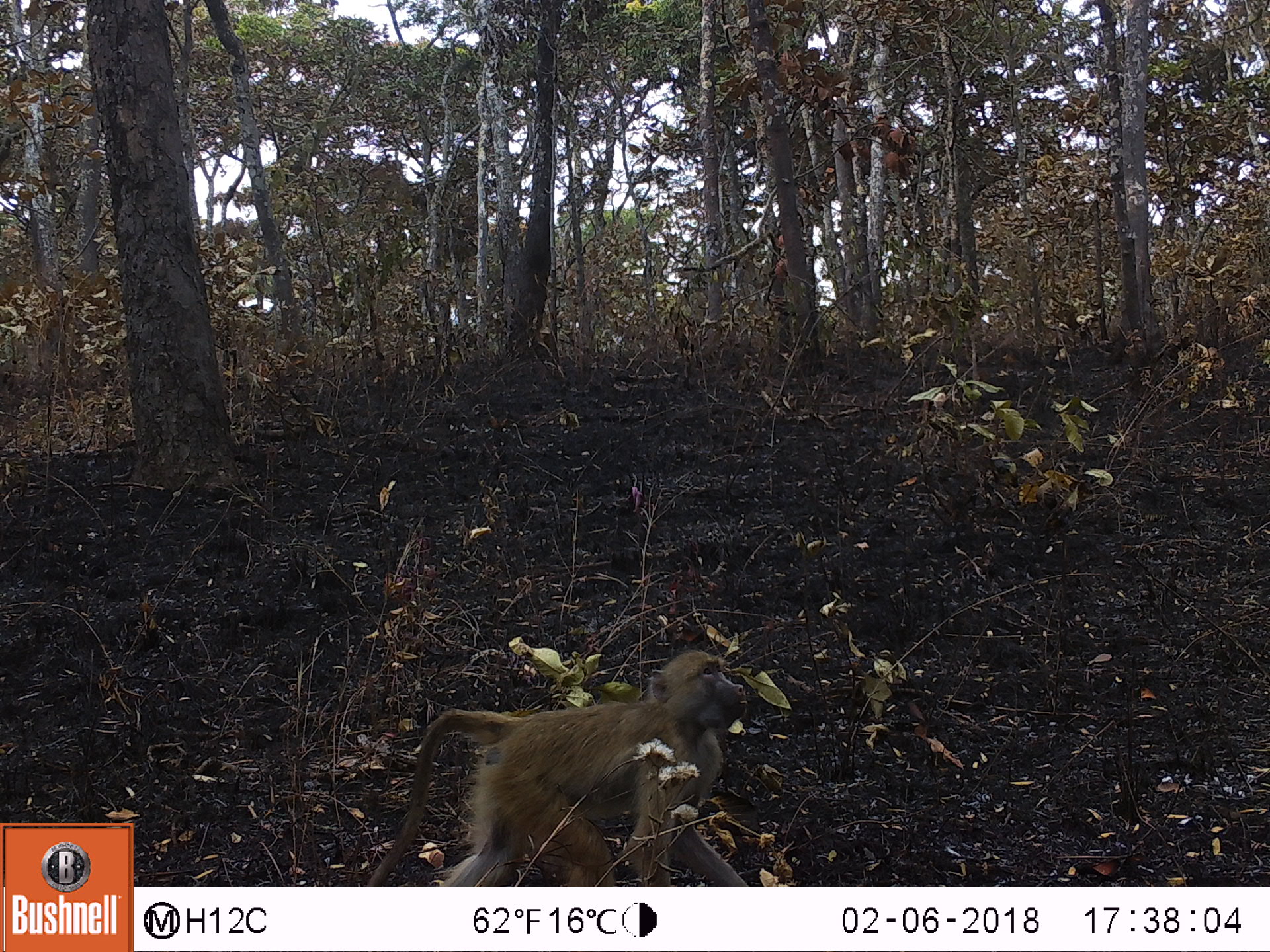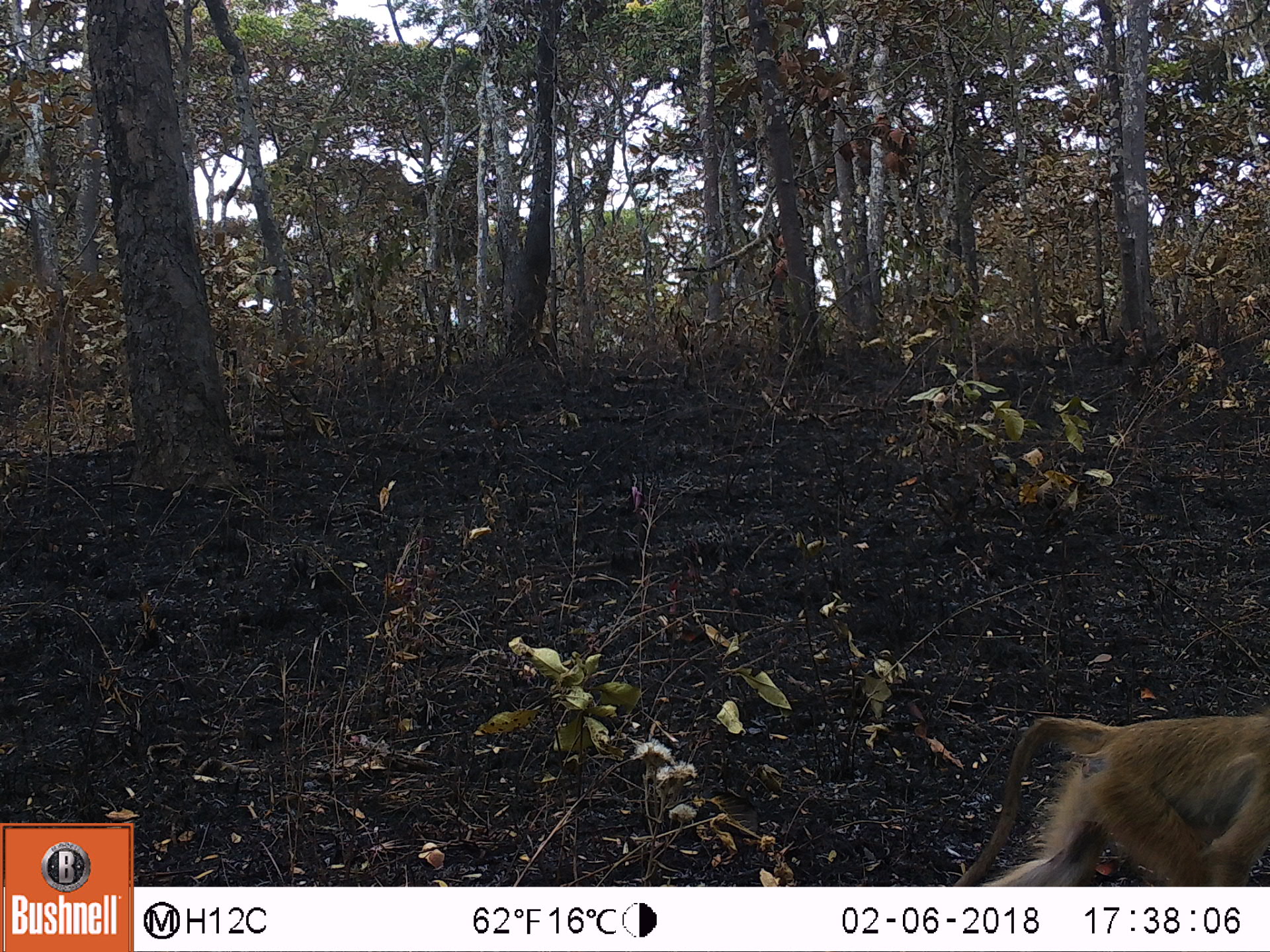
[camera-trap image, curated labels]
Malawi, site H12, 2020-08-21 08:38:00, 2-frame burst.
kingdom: Animalia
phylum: Chordata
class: Mammalia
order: Primates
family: Cercopithecidae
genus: Papio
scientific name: Papio cynocephalus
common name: yellow baboon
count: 1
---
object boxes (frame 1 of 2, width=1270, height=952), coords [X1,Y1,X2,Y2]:
yellow baboon: [362,646,760,882]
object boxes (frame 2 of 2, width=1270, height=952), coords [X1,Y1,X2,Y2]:
yellow baboon: [946,703,1262,880]